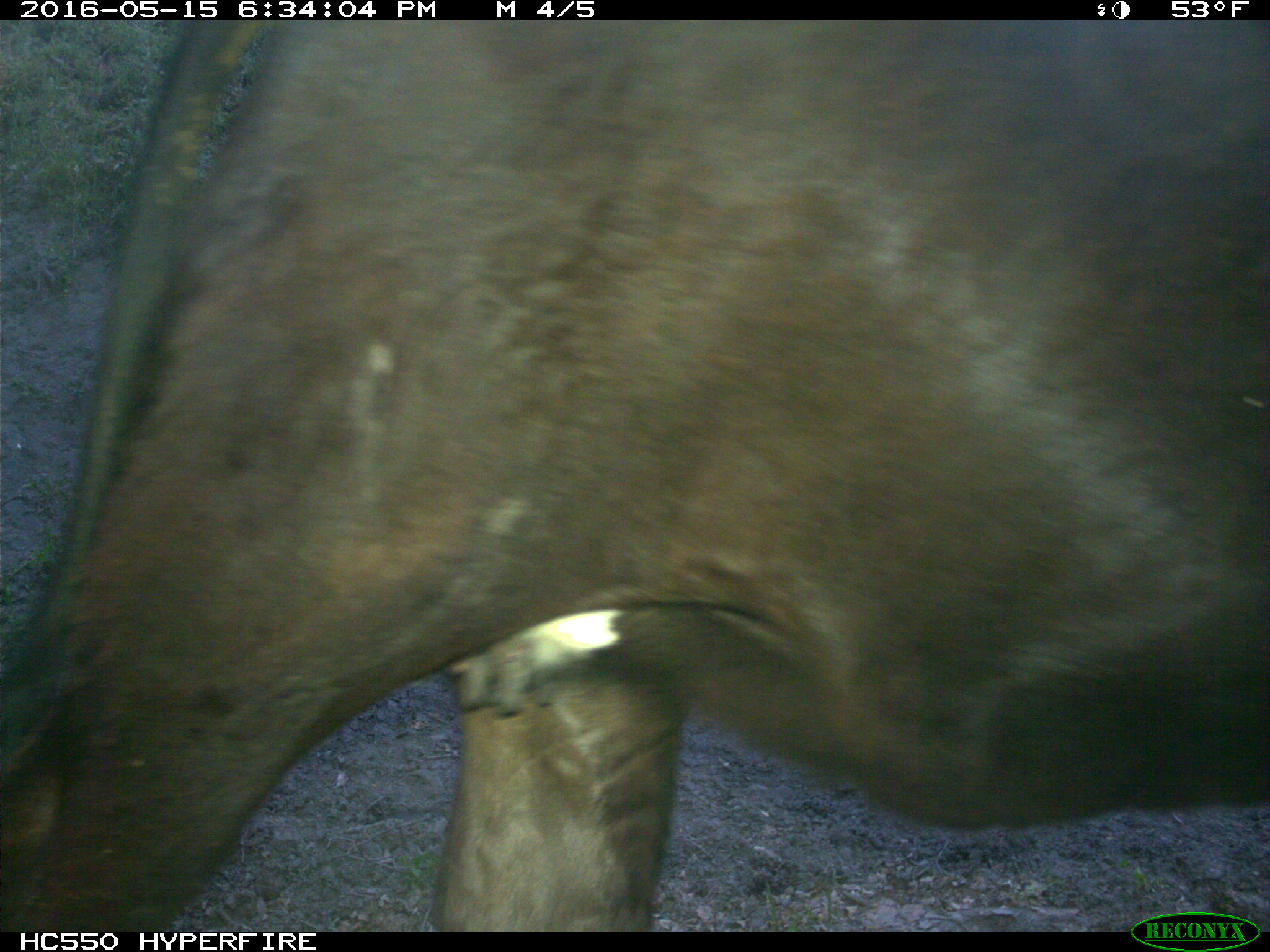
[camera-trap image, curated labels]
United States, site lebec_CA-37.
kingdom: Animalia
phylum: Chordata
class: Mammalia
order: Artiodactyla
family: Bovidae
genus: Bos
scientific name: Bos taurus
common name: domestic cow